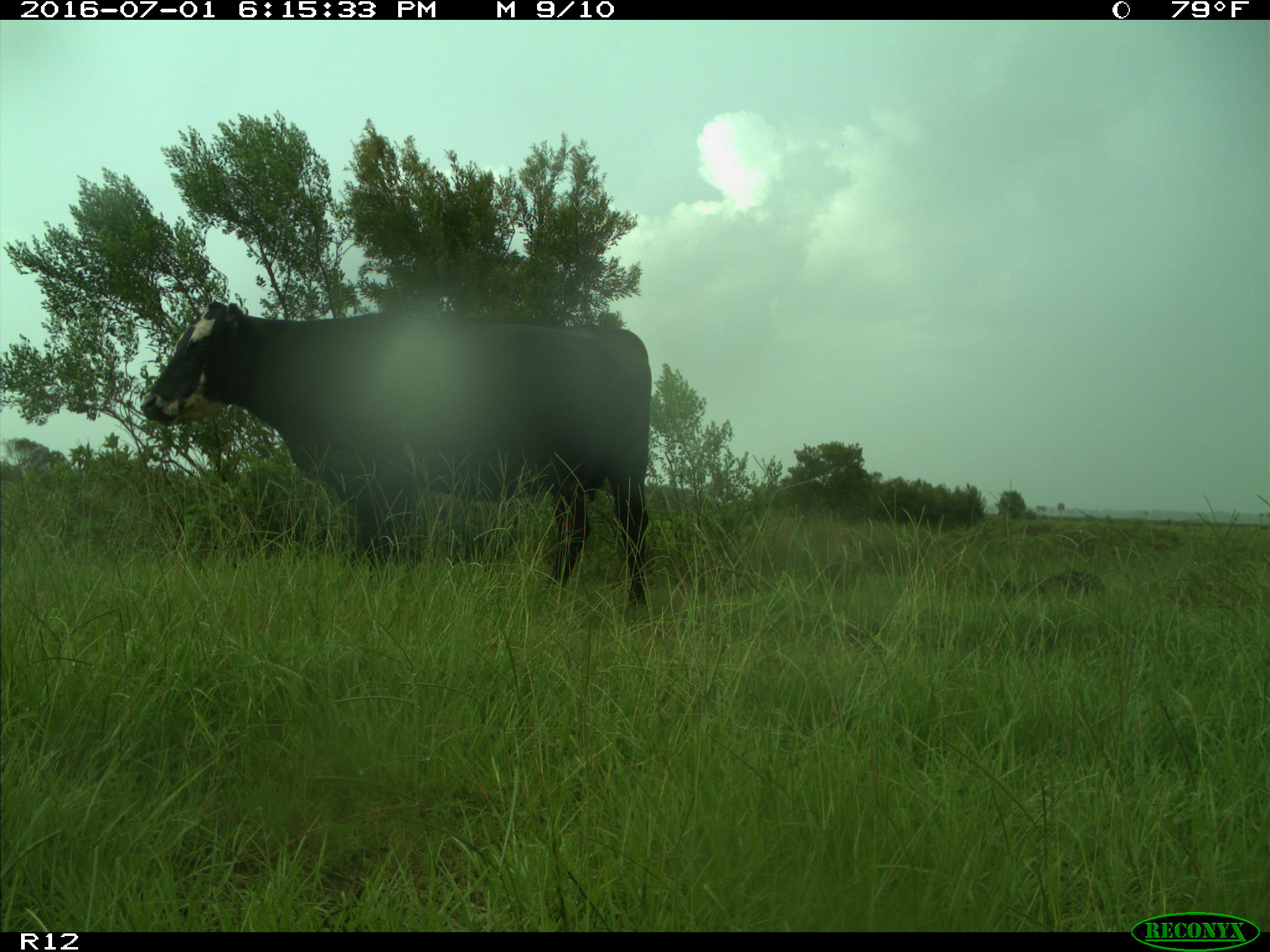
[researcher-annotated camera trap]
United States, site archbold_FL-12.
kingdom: Animalia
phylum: Chordata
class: Mammalia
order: Artiodactyla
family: Bovidae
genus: Bos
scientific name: Bos taurus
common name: domestic cow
Bos taurus (domestic cow).